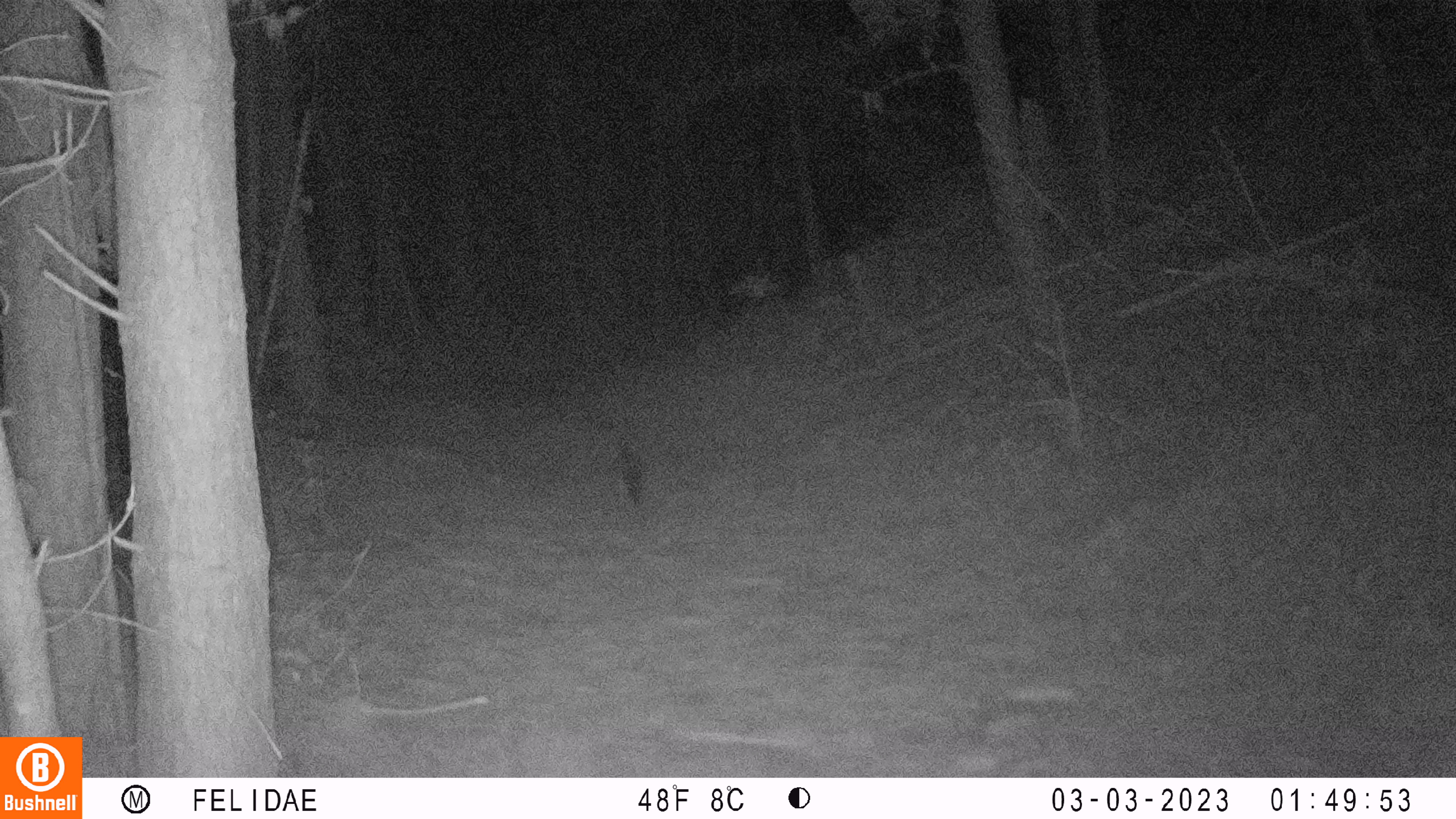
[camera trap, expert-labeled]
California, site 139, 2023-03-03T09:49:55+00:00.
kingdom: Animalia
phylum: Chordata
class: Mammalia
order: Carnivora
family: Canidae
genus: Urocyon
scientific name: Urocyon cinereoargenteus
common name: gray fox